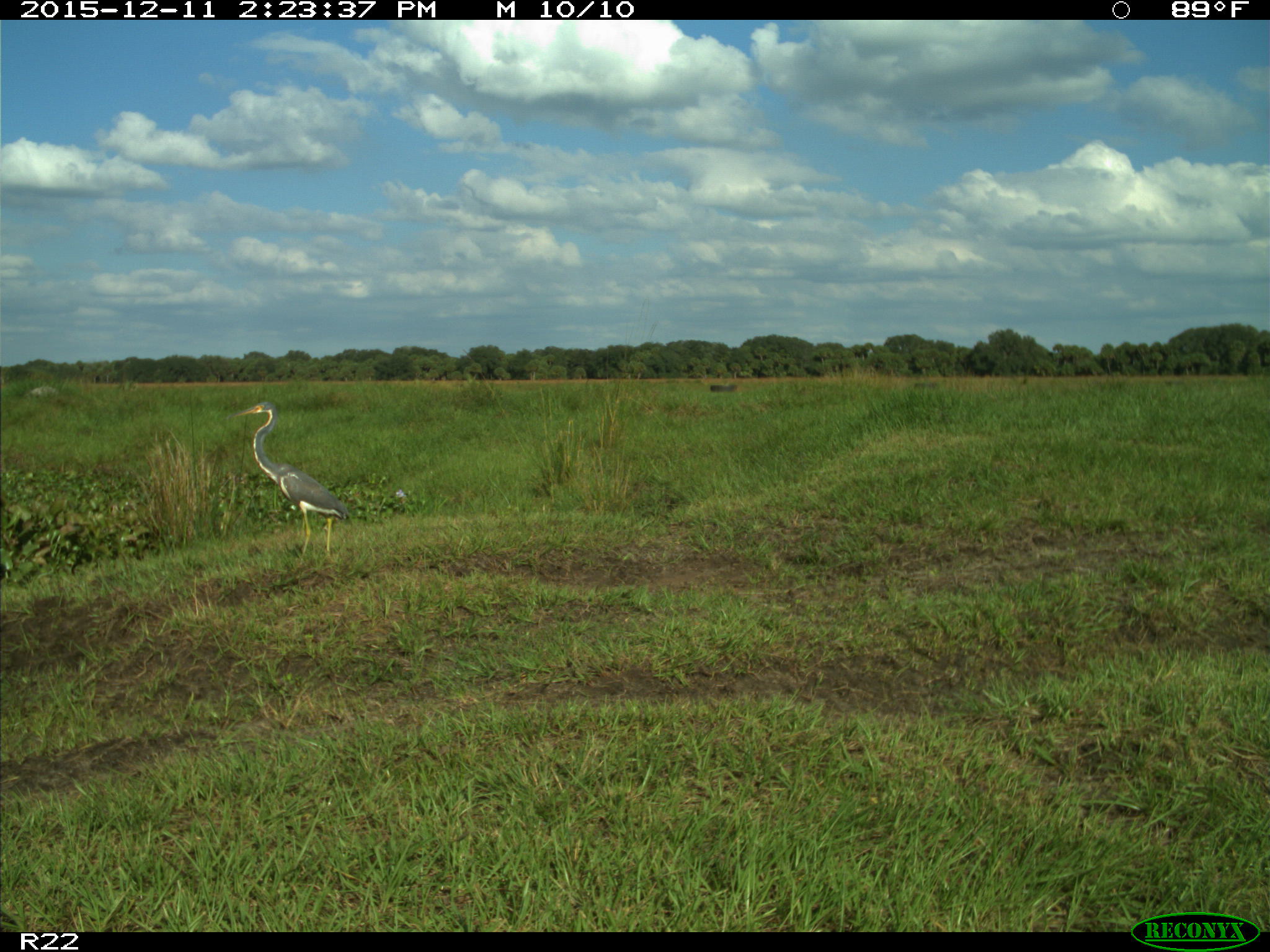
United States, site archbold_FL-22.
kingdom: Animalia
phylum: Chordata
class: Aves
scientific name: Aves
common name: birds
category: unidentified bird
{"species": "unidentified bird (birds) (Aves)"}